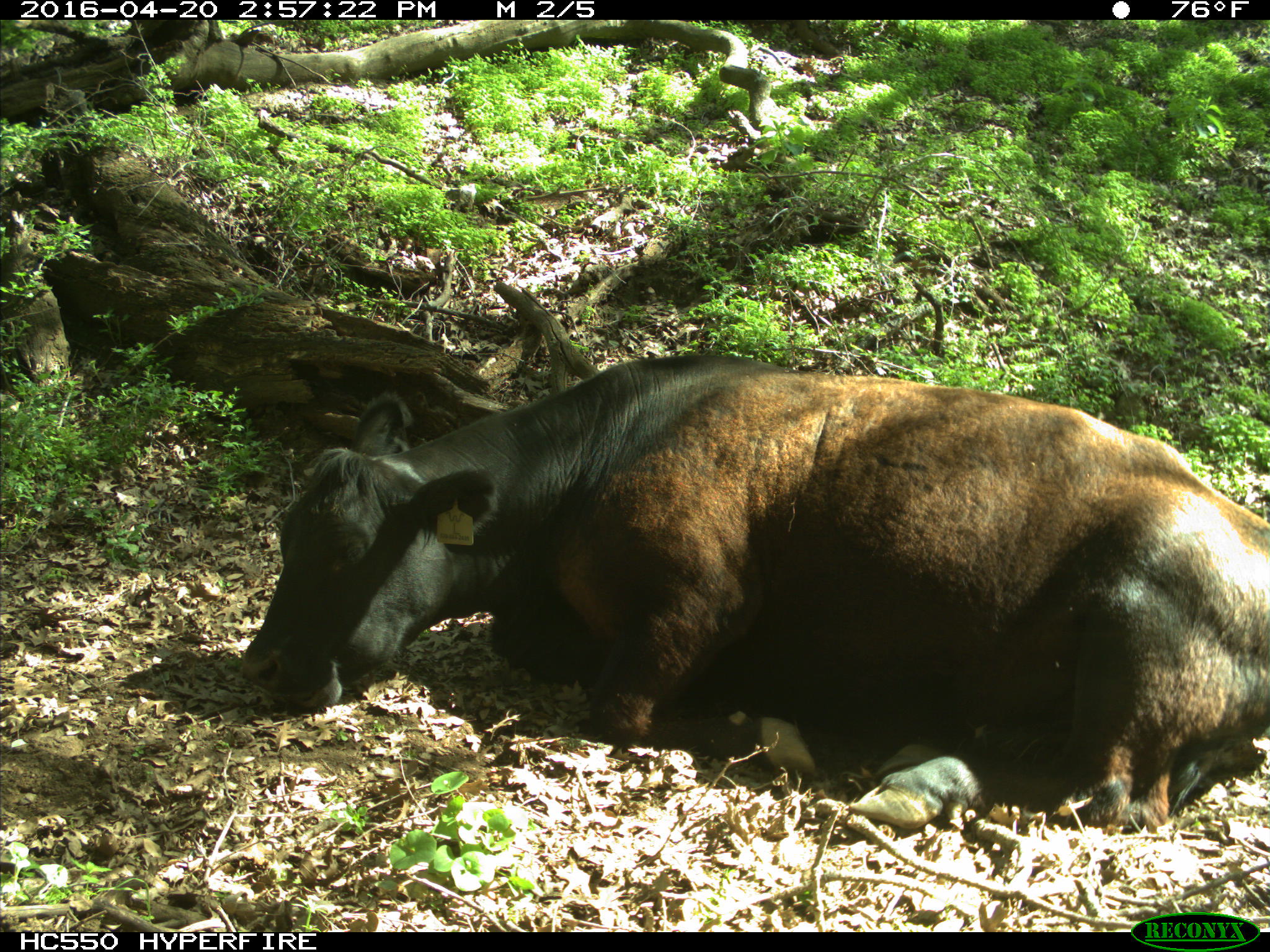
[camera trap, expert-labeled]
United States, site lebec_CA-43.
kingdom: Animalia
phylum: Chordata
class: Mammalia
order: Artiodactyla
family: Bovidae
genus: Bos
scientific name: Bos taurus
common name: domestic cow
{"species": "Bos taurus (domestic cow)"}